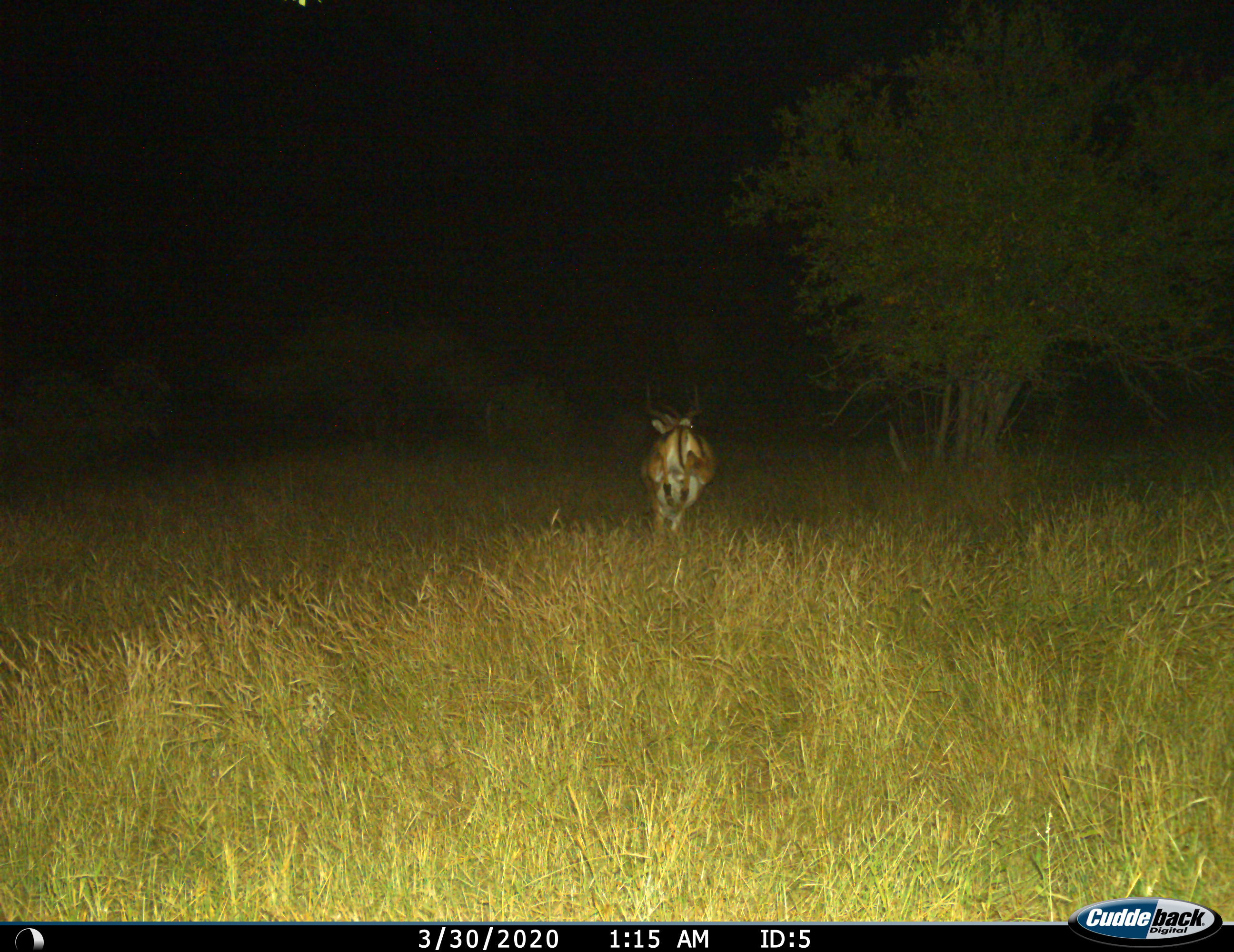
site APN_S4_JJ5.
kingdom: Animalia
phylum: Chordata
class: Mammalia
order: Artiodactyla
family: Bovidae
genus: Aepyceros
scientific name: Aepyceros melampus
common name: impala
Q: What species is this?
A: Impala (Aepyceros melampus).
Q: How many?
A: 1.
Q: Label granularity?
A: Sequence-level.